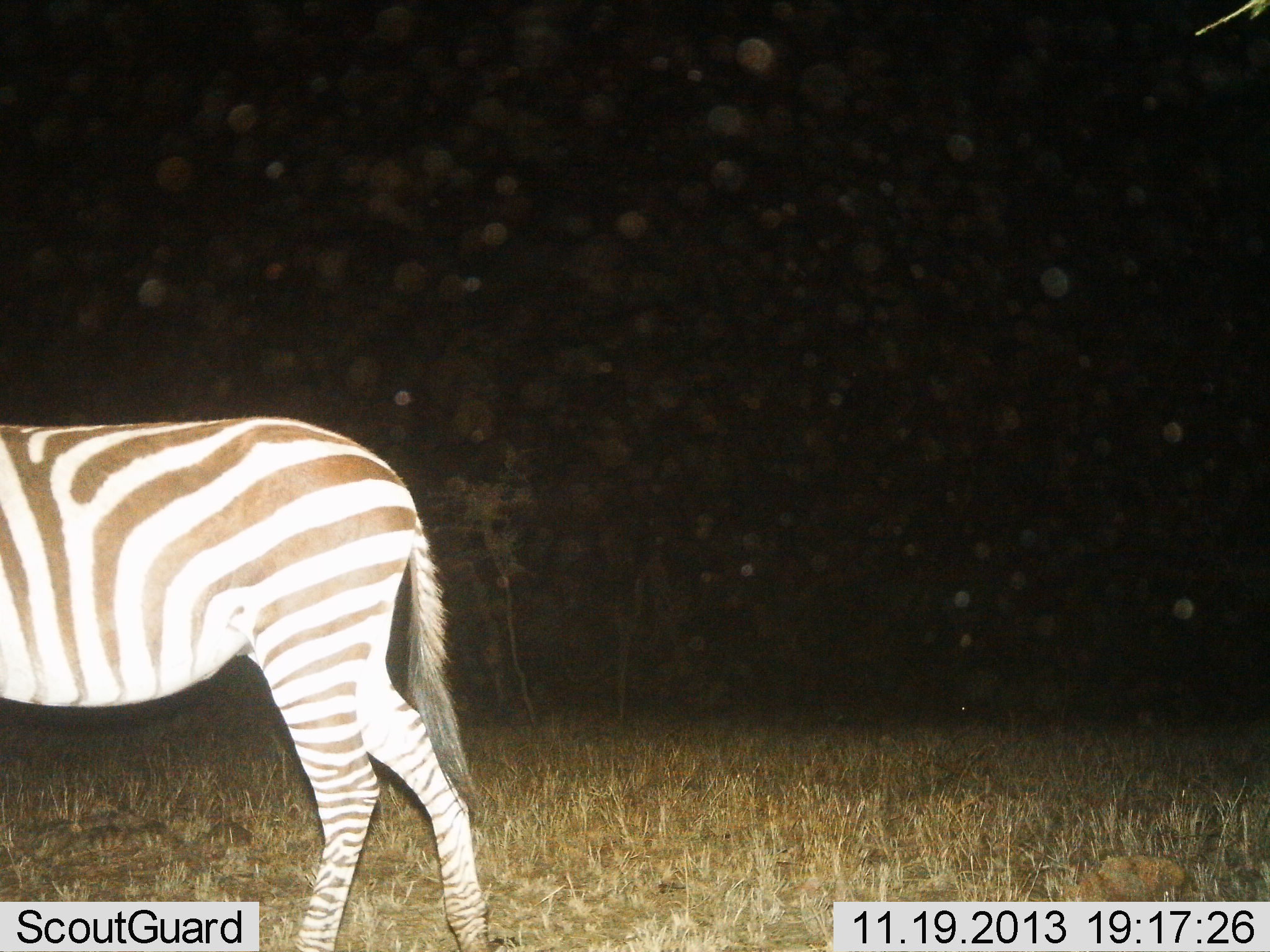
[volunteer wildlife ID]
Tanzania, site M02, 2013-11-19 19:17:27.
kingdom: Animalia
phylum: Chordata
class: Mammalia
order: Perissodactyla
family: Equidae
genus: Equus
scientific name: Equus quagga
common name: plains zebra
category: zebra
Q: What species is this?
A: Zebra (plains zebra) (Equus quagga).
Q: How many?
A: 1.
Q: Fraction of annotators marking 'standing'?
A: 50%.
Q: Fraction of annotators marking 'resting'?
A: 0%.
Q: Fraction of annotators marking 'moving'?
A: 50%.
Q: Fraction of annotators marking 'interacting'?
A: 0%.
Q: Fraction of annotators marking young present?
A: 0%.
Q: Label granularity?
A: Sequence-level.